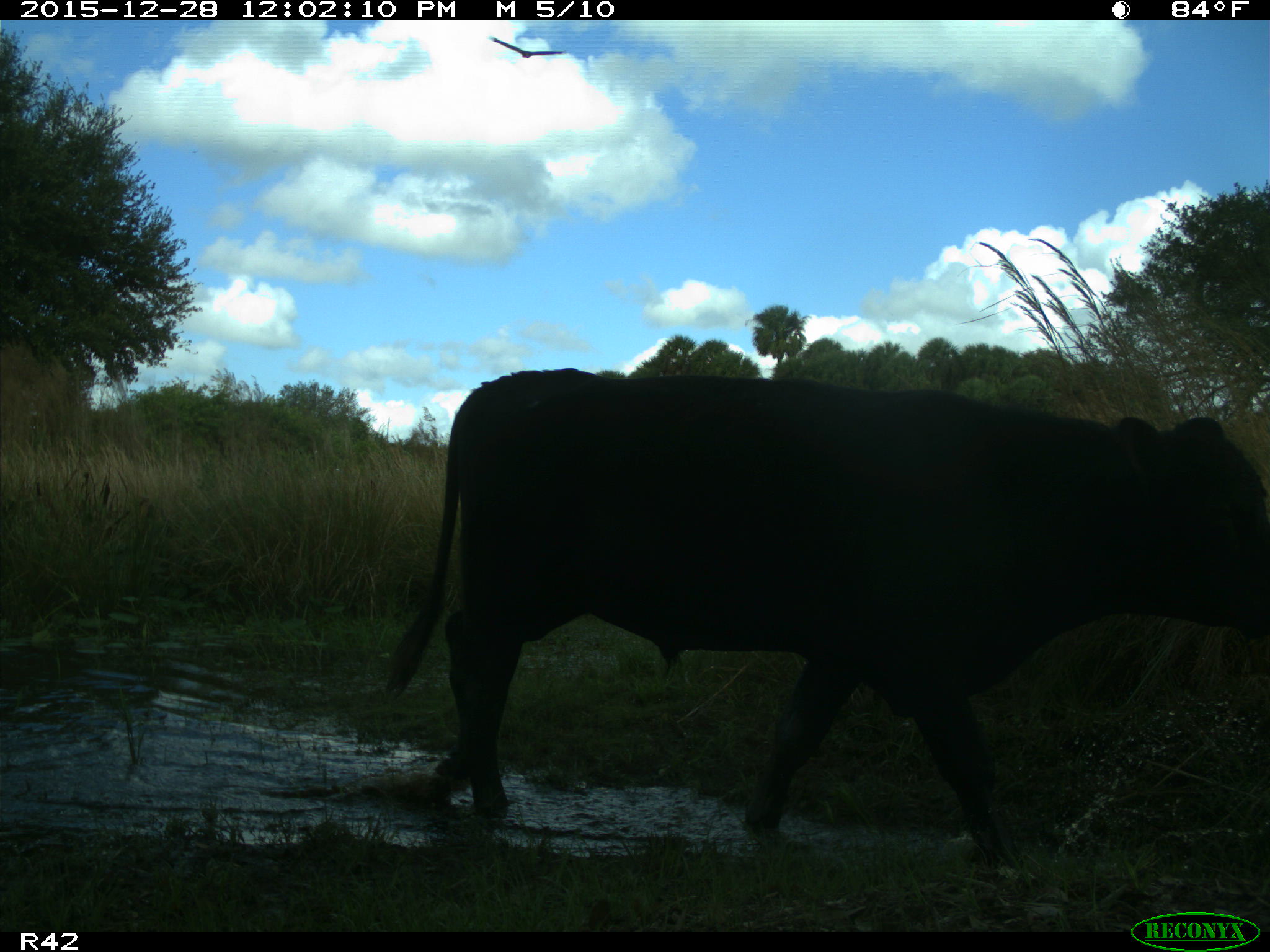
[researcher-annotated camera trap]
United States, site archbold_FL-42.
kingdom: Animalia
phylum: Chordata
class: Mammalia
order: Artiodactyla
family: Bovidae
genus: Bos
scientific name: Bos taurus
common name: domestic cow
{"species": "Bos taurus (domestic cow)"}